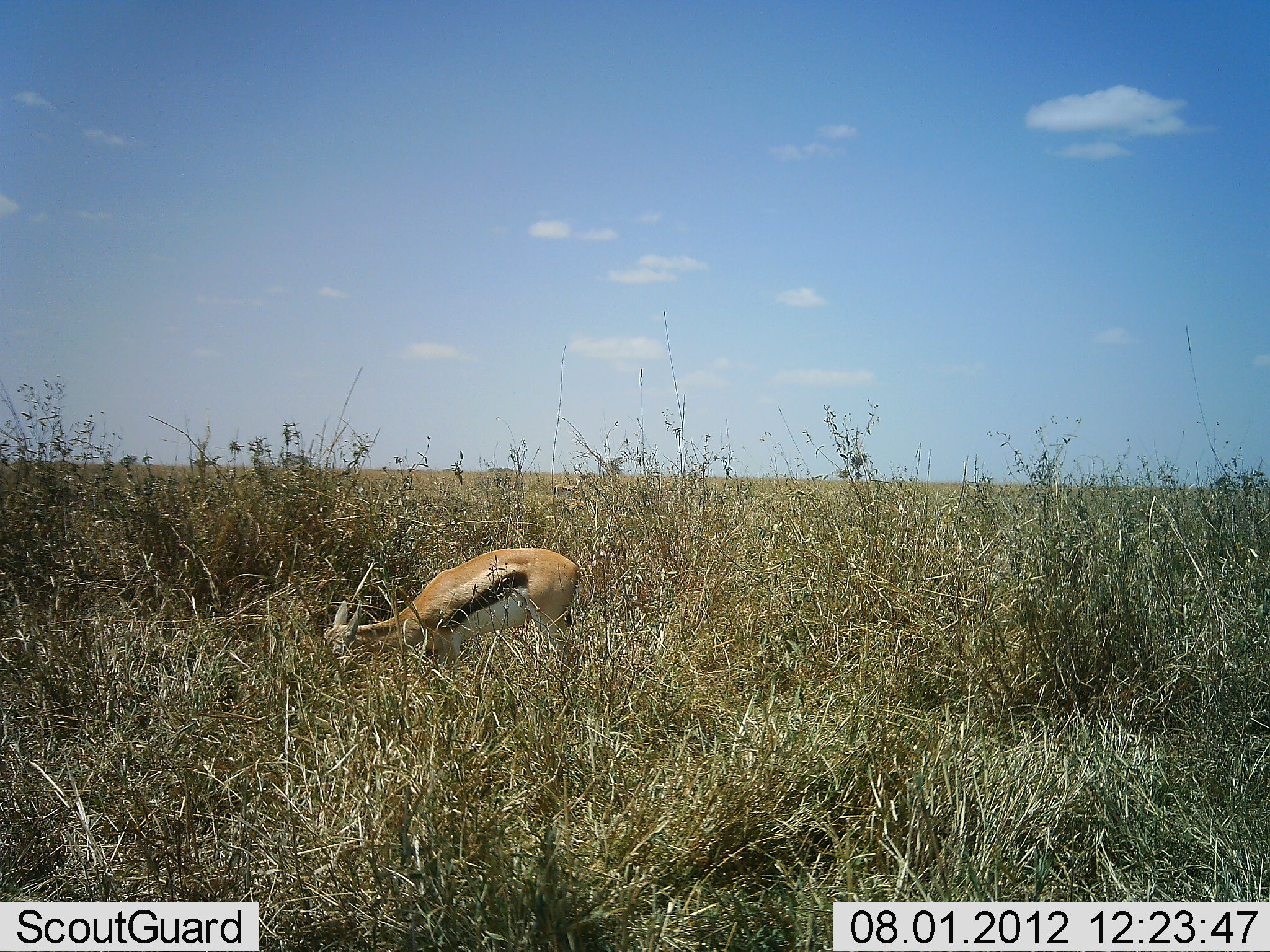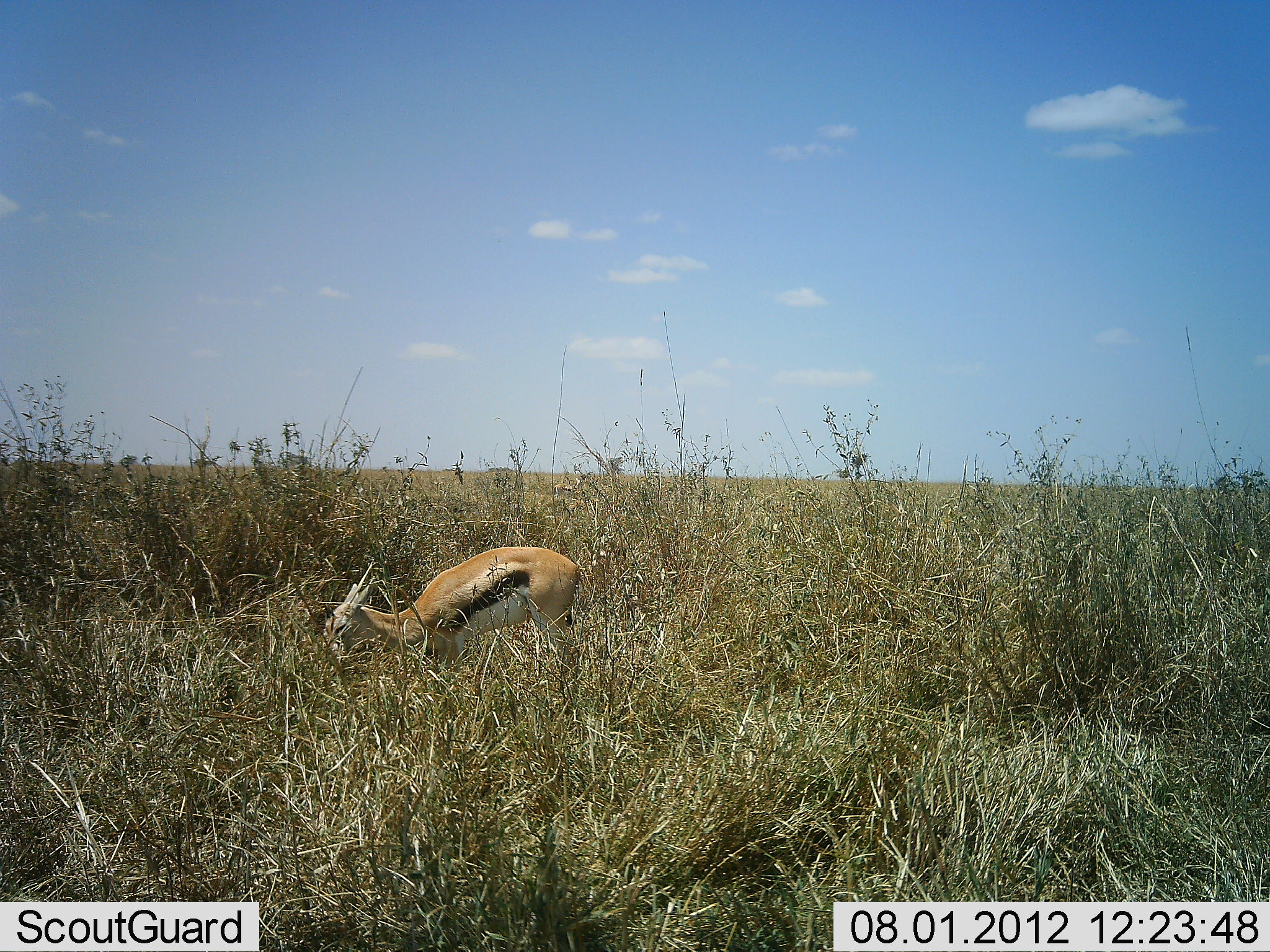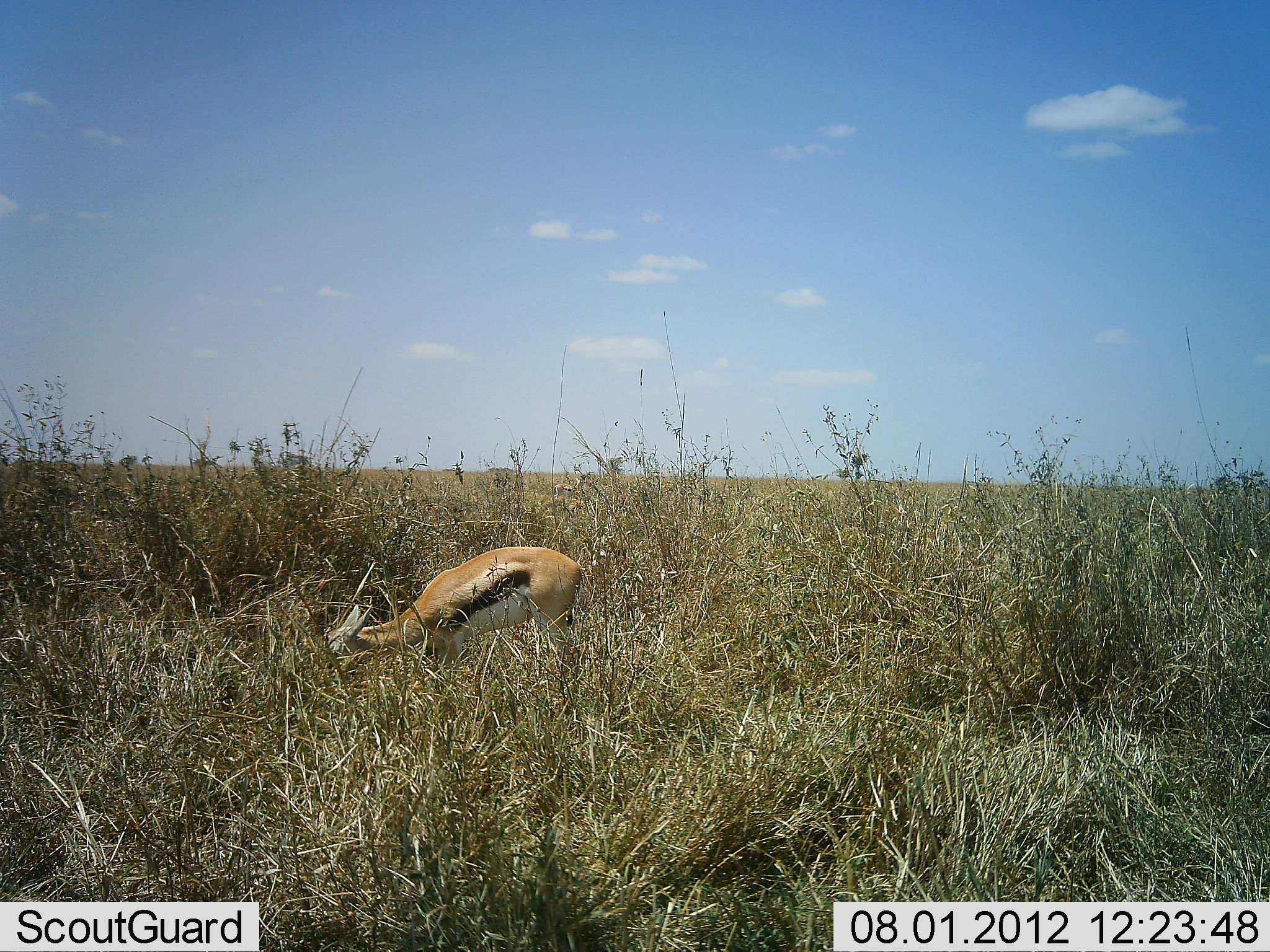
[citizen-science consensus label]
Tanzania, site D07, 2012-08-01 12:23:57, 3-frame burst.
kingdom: Animalia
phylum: Chordata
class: Mammalia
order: Artiodactyla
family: Bovidae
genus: Eudorcas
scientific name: Eudorcas thomsonii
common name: thomson's gazelle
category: gazellethomsons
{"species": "gazellethomsons (thomson's gazelle) (Eudorcas thomsonii)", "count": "1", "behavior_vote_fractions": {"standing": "30%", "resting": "0%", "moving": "0%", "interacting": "0%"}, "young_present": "0%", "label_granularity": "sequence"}